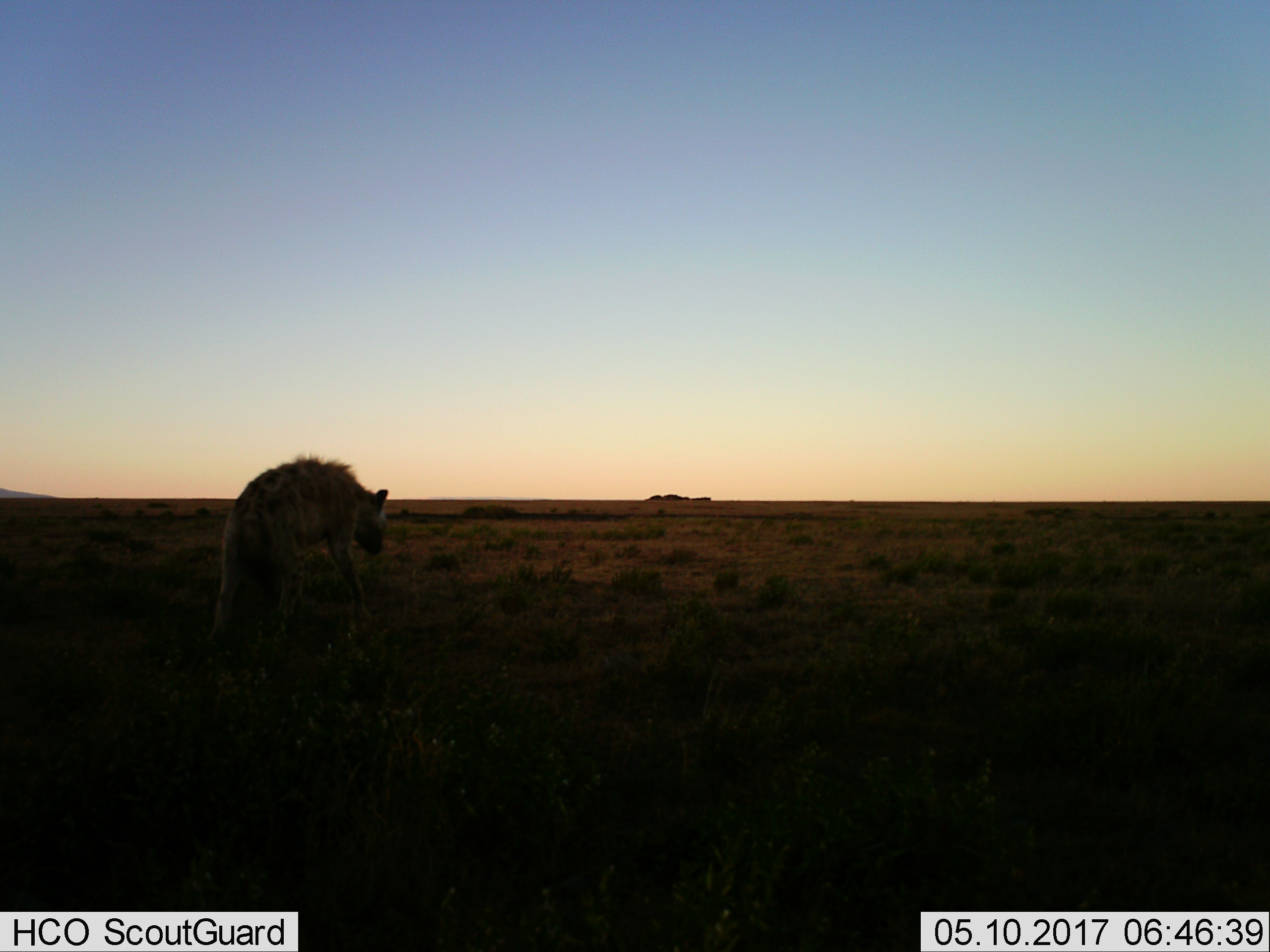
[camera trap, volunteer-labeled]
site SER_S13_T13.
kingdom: Animalia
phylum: Chordata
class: Mammalia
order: Carnivora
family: Hyaenidae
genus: Crocuta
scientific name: Crocuta crocuta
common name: spotted hyena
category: hyenaspotted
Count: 1.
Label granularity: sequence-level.